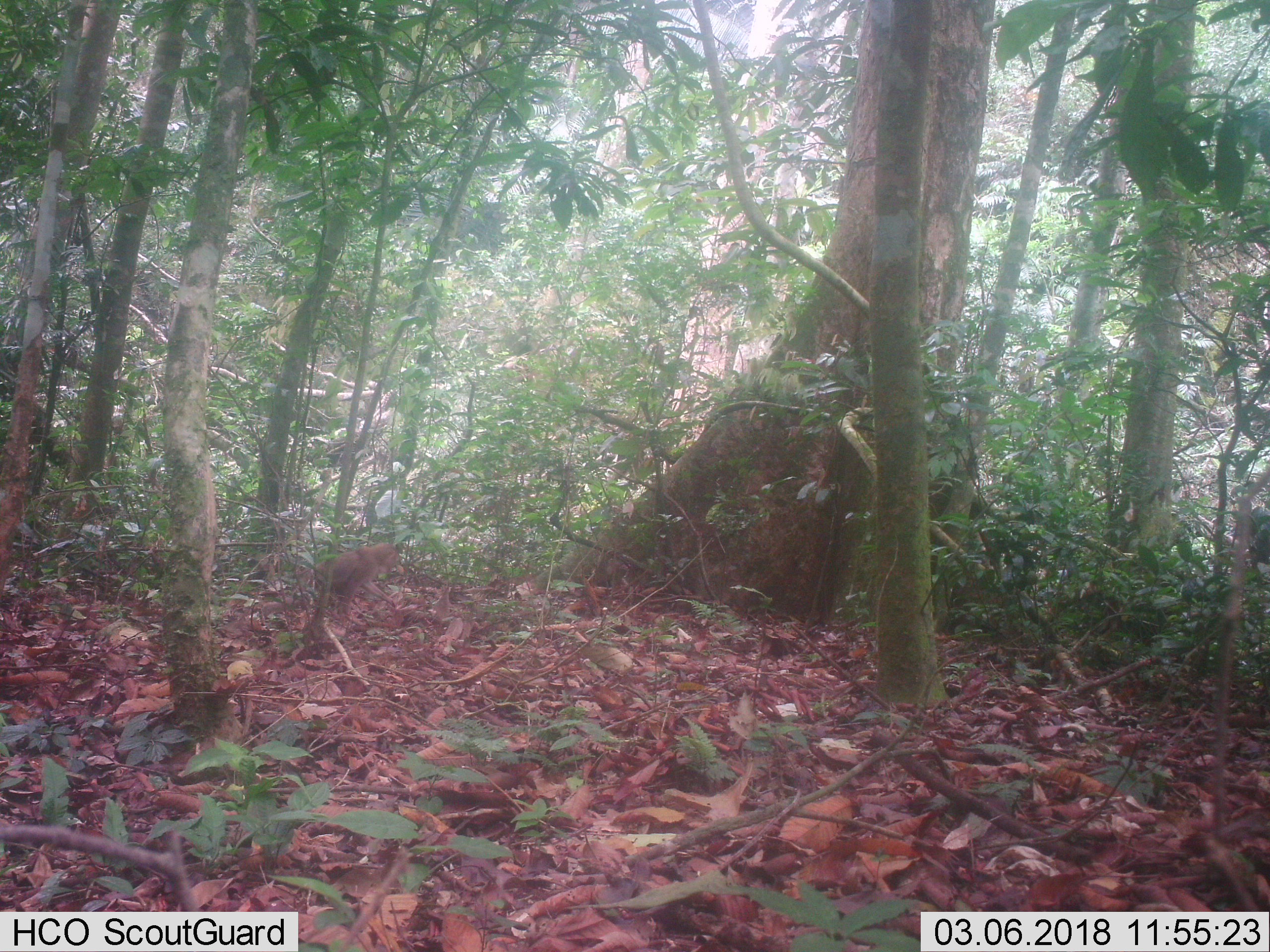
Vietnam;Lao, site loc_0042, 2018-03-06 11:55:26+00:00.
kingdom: Animalia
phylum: Chordata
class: Mammalia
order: Primates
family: Cercopithecidae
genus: Macaca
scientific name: Macaca nemestrina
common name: pig-tailed macaque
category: pig tailed macaque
Pig tailed macaque (pig-tailed macaque) (Macaca nemestrina). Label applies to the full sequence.